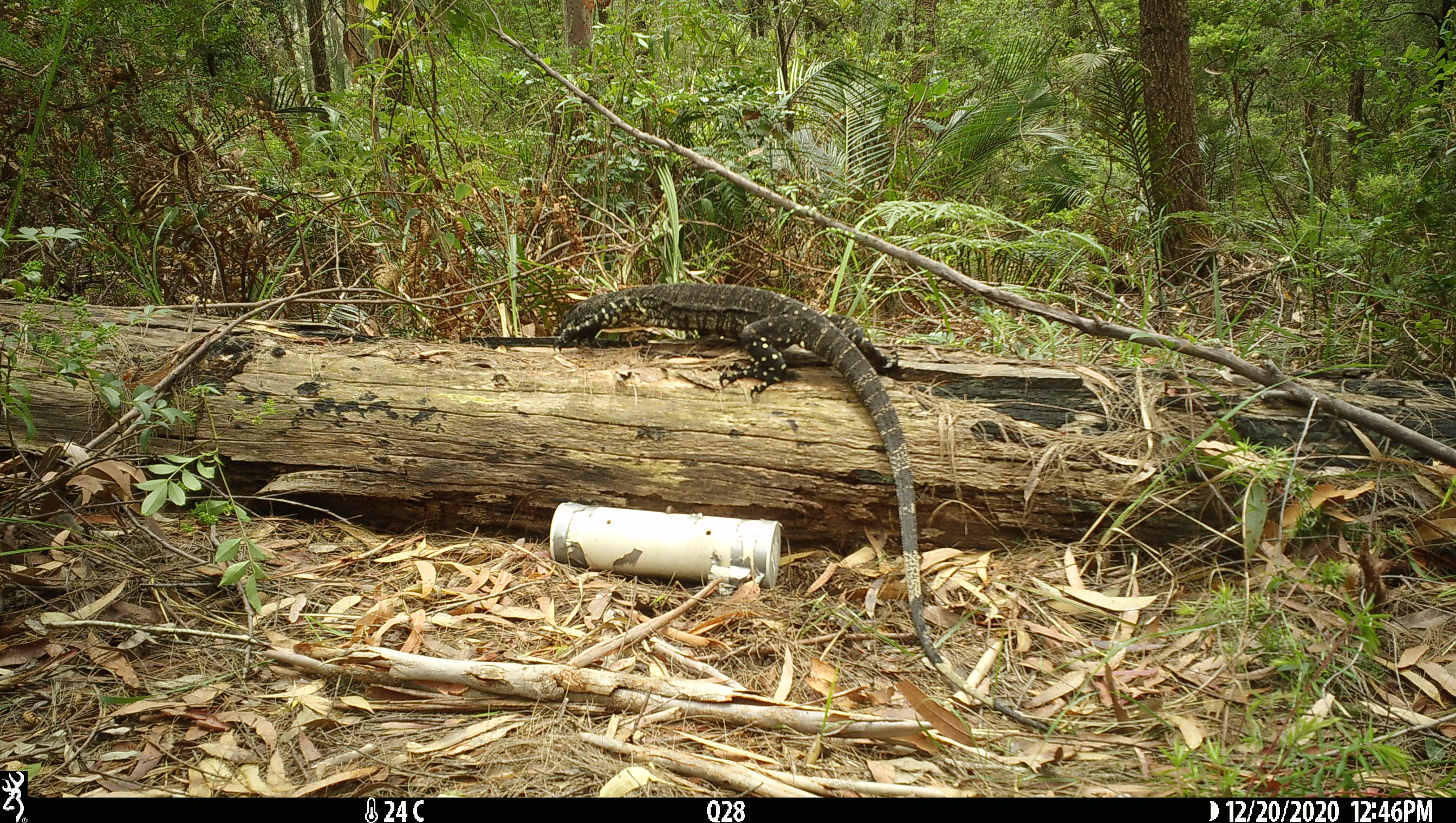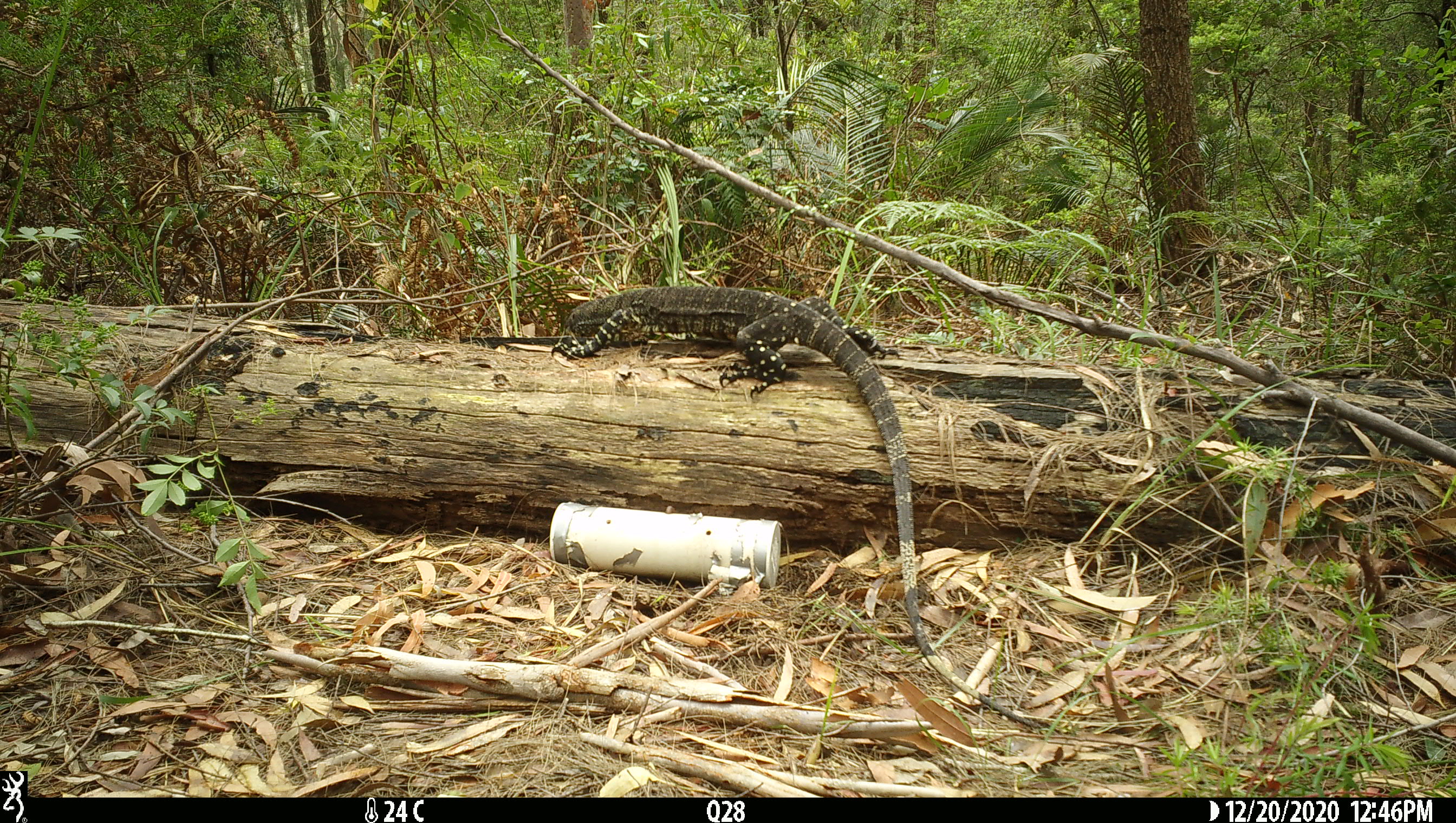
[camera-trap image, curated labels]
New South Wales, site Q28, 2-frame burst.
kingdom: Animalia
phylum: Chordata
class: Reptilia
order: Squamata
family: Varanidae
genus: Varanus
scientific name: Varanus varius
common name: lace monitor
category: goanna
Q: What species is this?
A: Goanna (lace monitor) (Varanus varius).